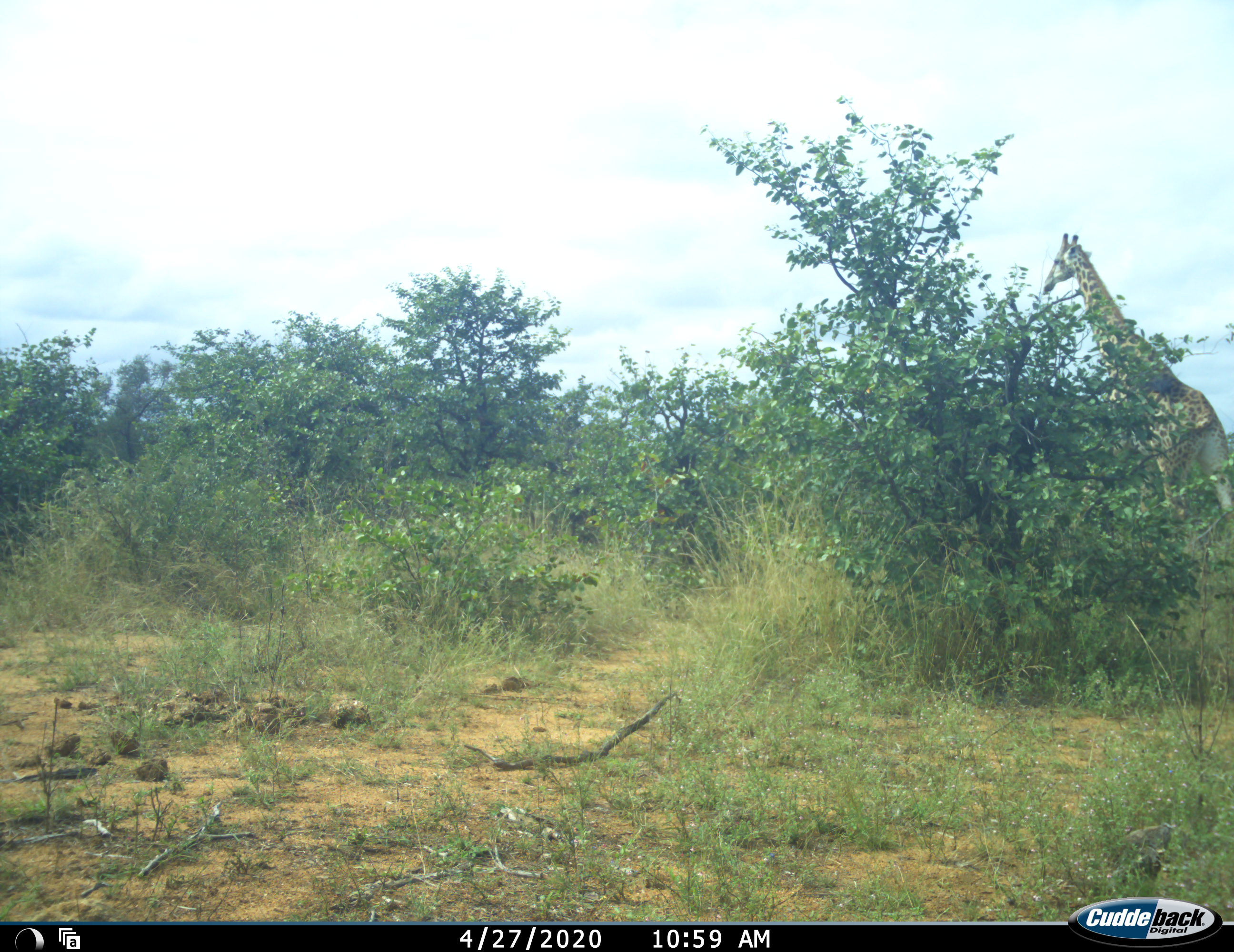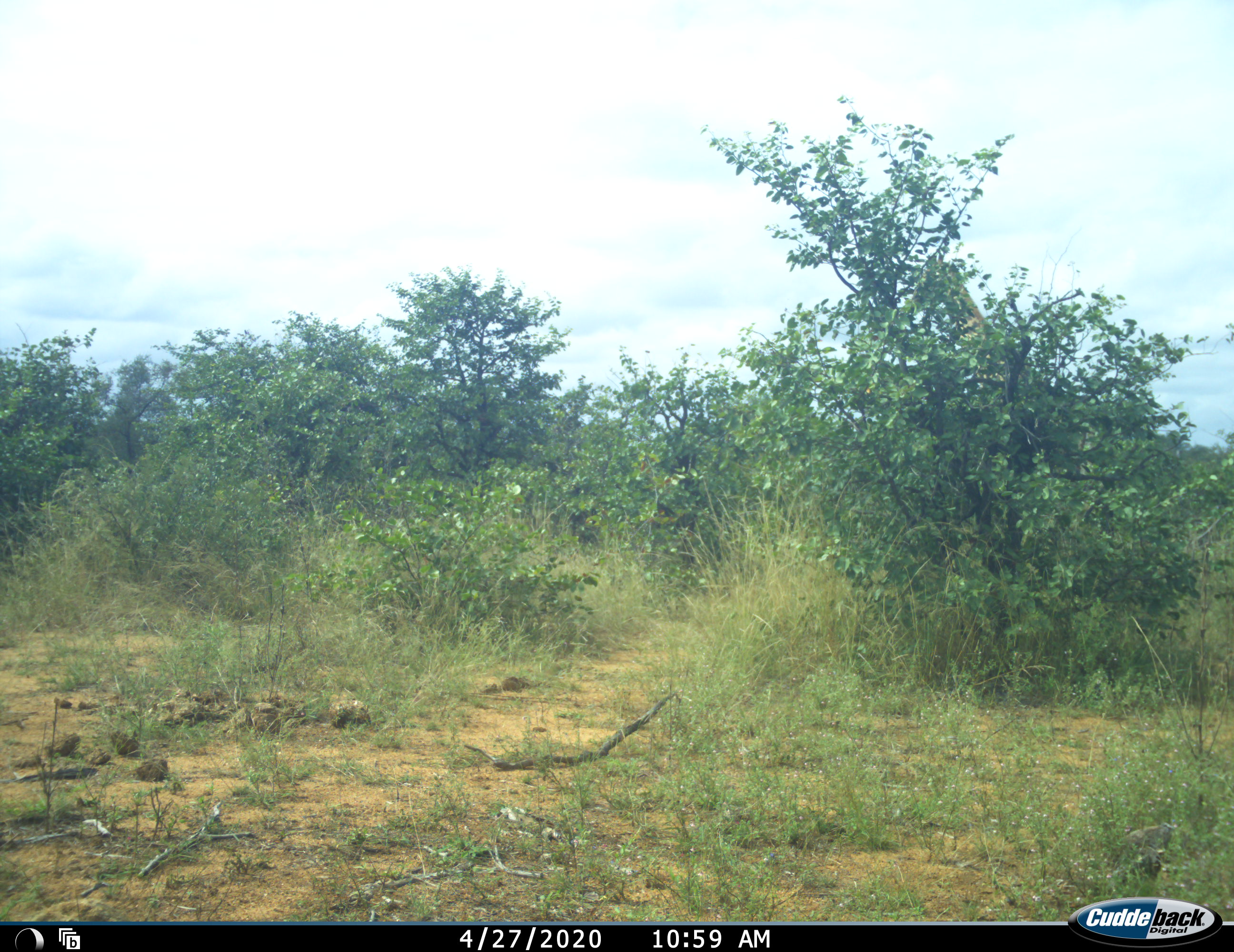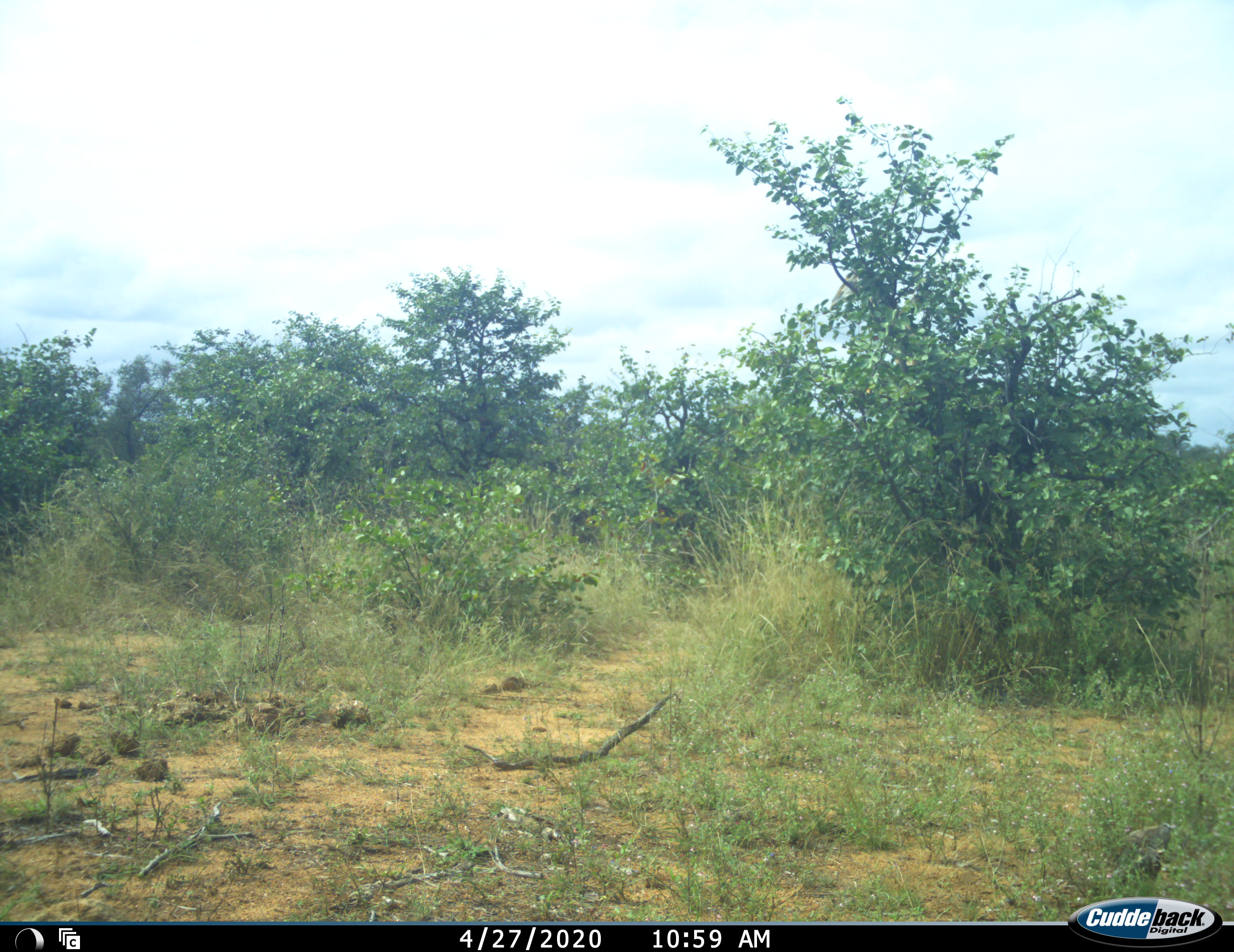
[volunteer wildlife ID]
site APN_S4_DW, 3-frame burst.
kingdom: Animalia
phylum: Chordata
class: Mammalia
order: Artiodactyla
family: Giraffidae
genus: Giraffa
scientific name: Giraffa camelopardalis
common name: giraffe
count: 1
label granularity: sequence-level